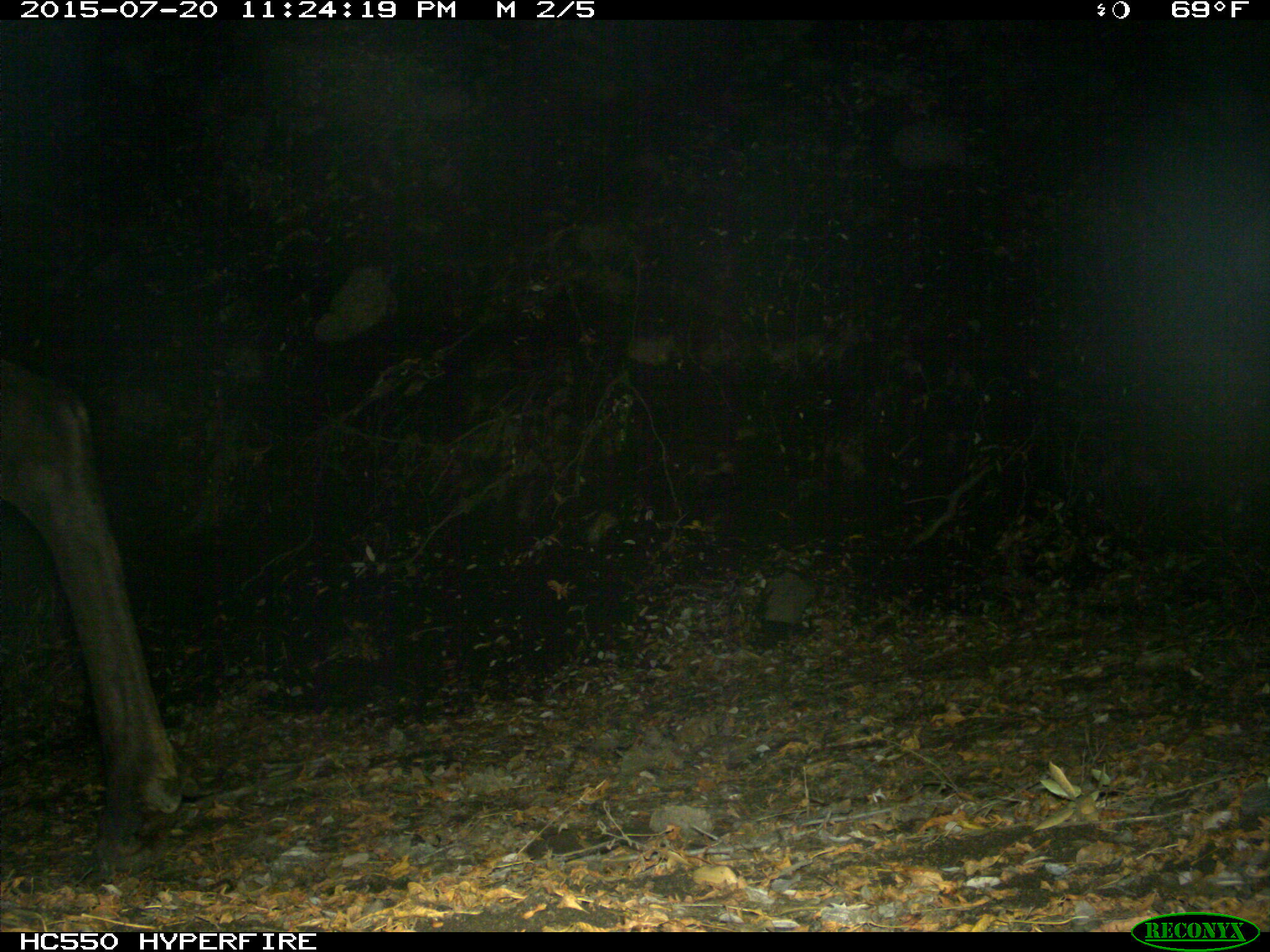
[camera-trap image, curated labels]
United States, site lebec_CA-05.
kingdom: Animalia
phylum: Chordata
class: Mammalia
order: Artiodactyla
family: Cervidae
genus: Cervus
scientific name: Cervus canadensis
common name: elk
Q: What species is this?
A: Cervus canadensis (elk).